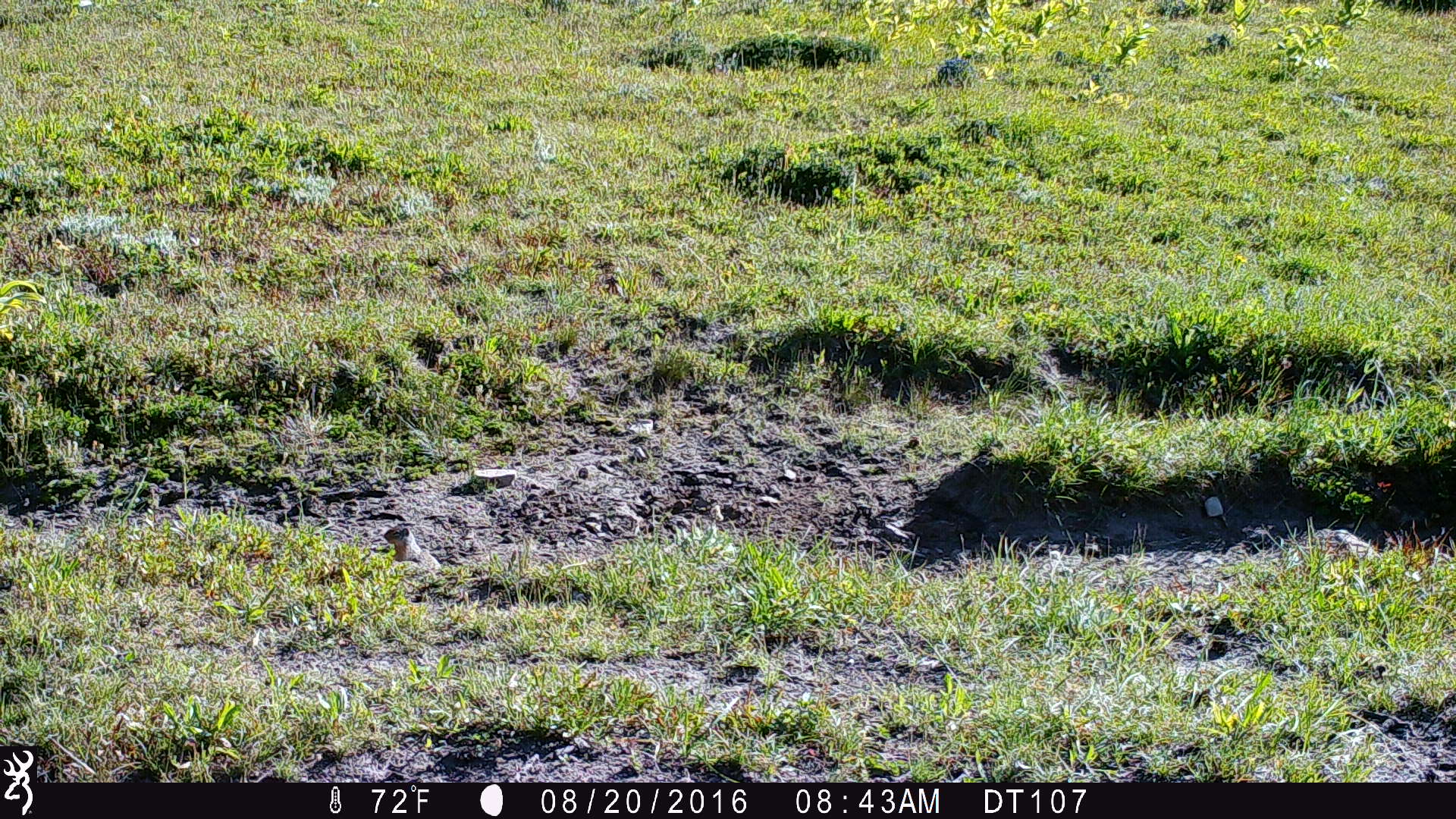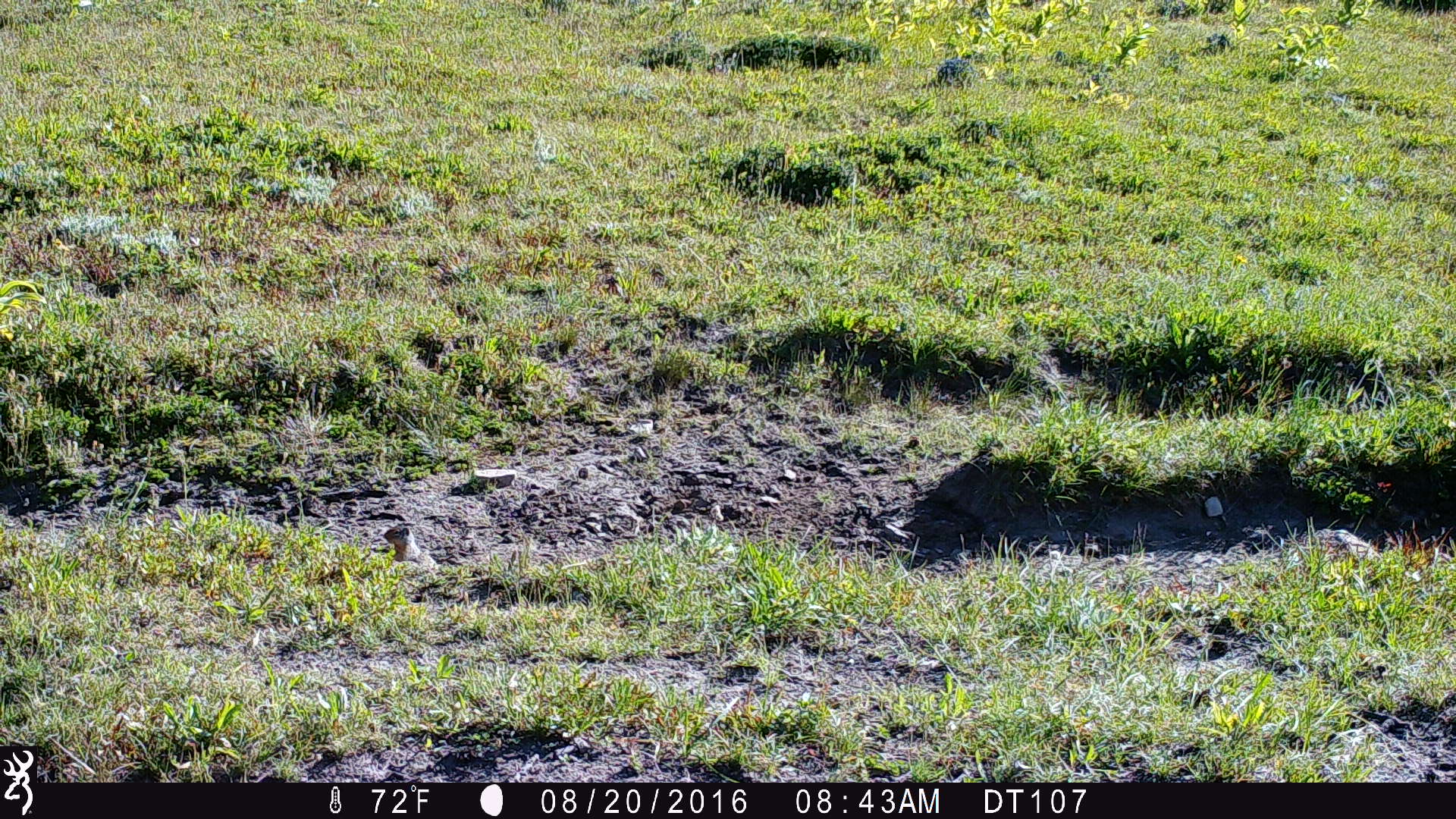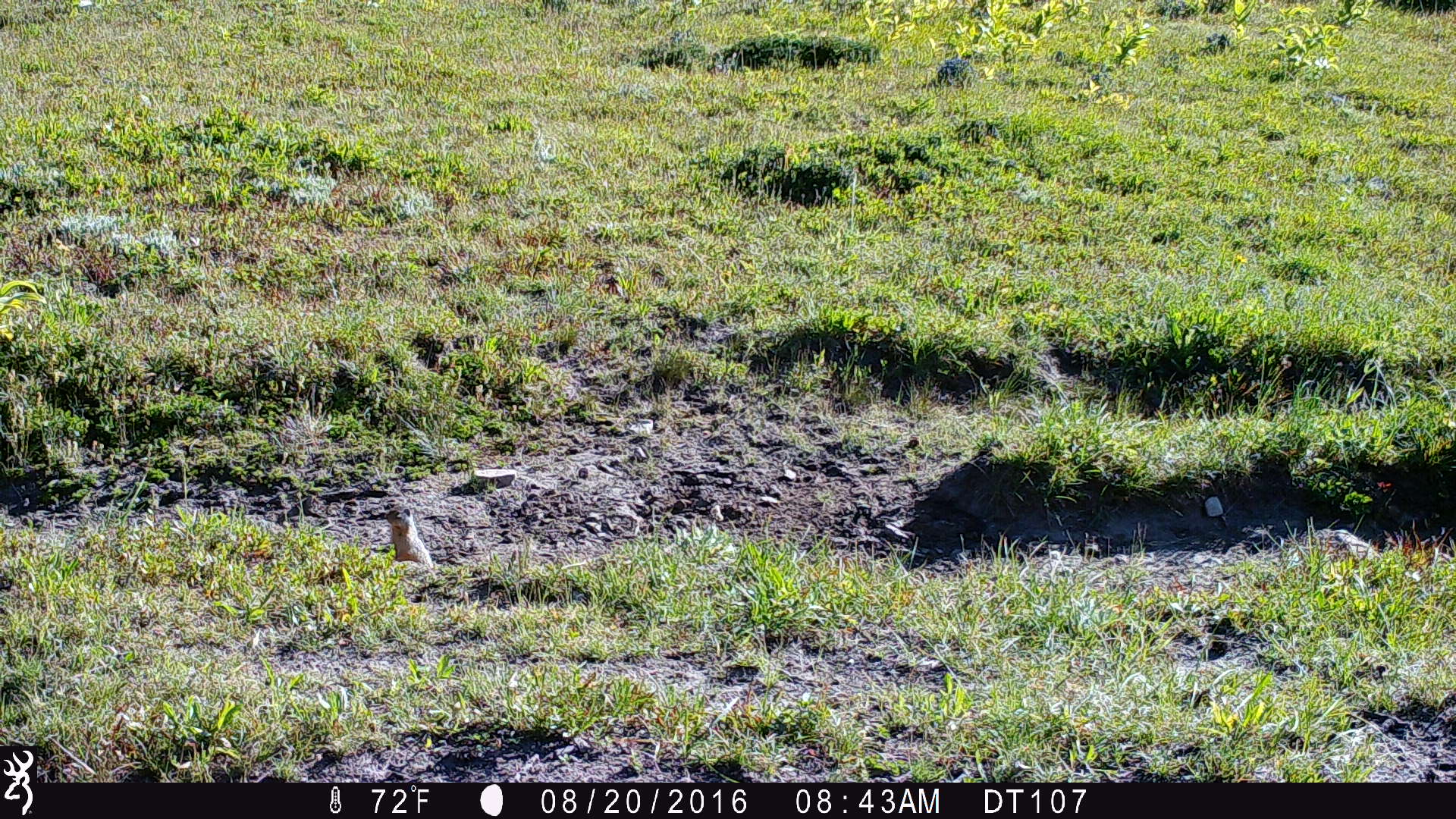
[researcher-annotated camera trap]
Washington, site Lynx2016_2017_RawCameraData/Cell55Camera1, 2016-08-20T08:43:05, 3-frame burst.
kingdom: Animalia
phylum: Chordata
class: Mammalia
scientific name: Mammalia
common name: small mammal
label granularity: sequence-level